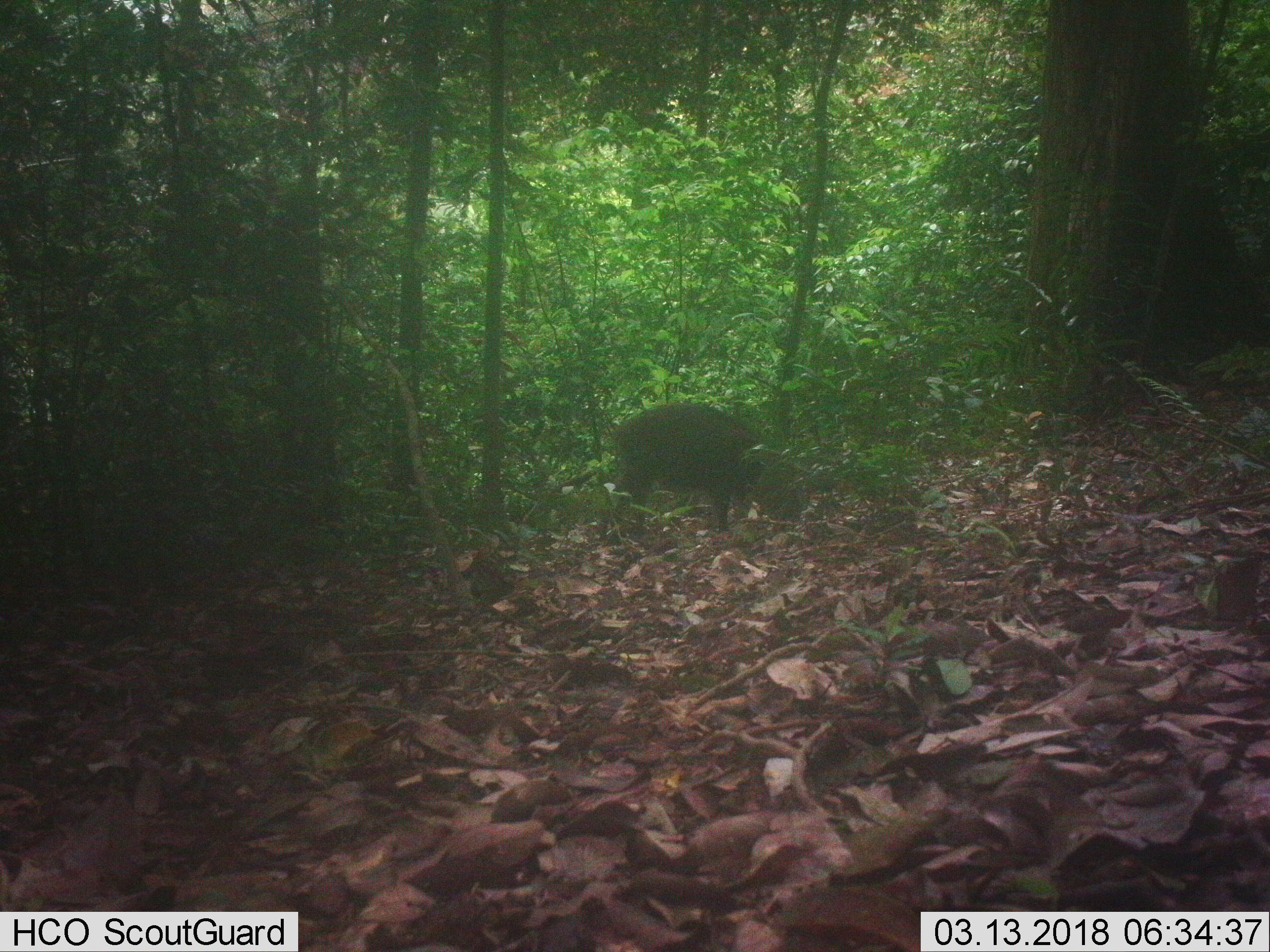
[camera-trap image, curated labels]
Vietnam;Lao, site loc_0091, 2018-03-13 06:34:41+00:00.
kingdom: Animalia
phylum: Chordata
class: Mammalia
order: Artiodactyla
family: Suidae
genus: Sus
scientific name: Sus scrofa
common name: eurasian wild pig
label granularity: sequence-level